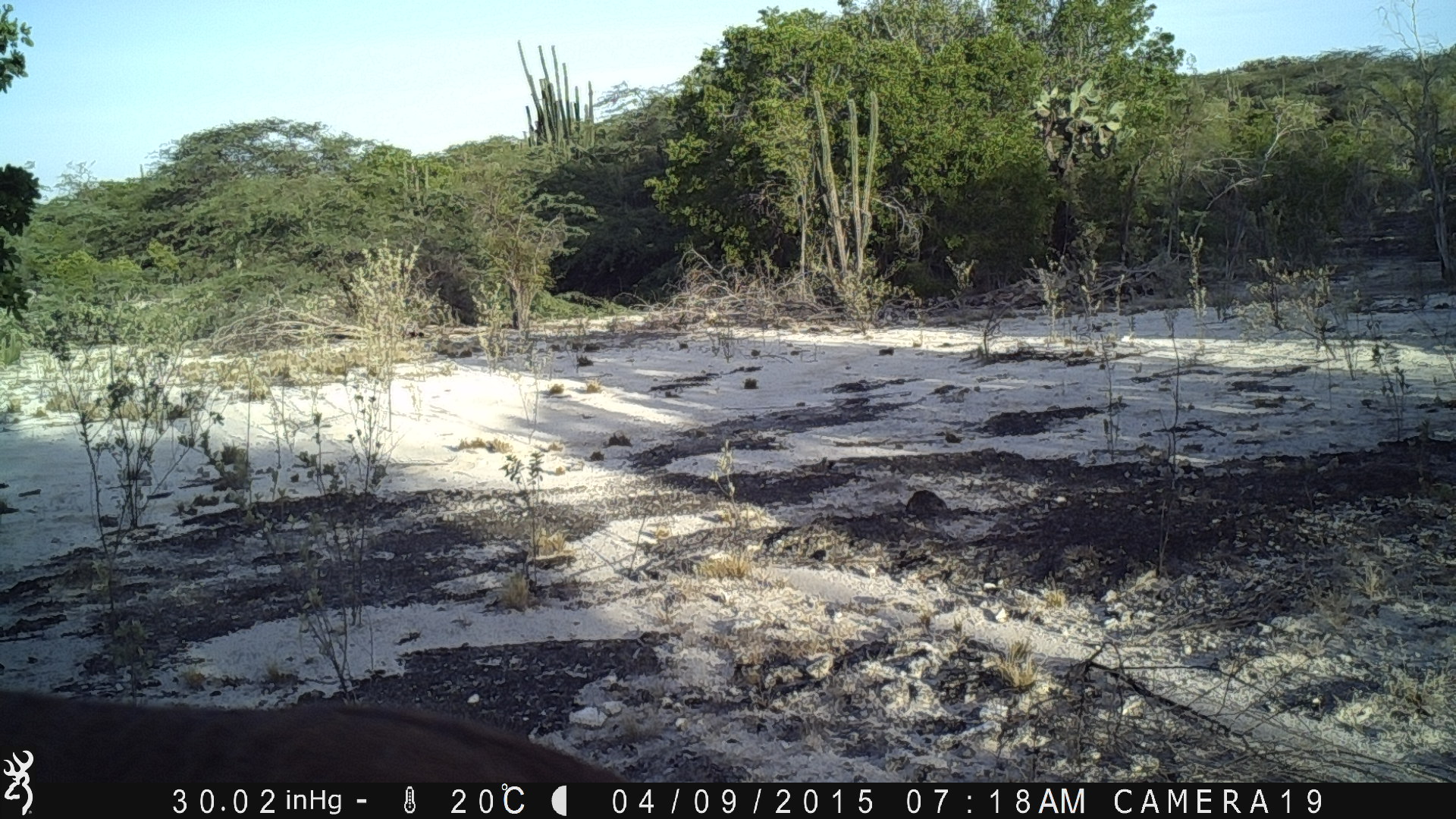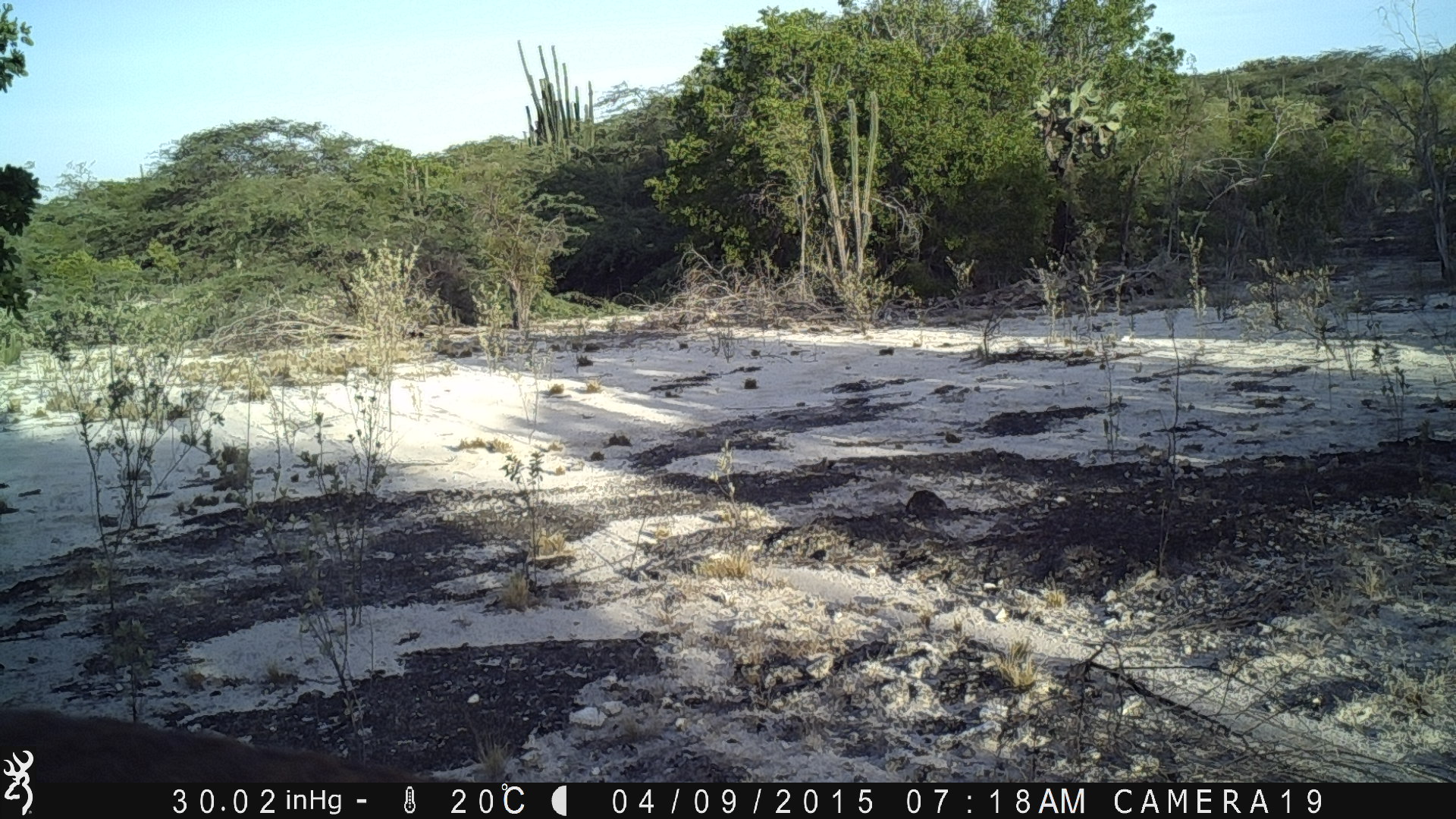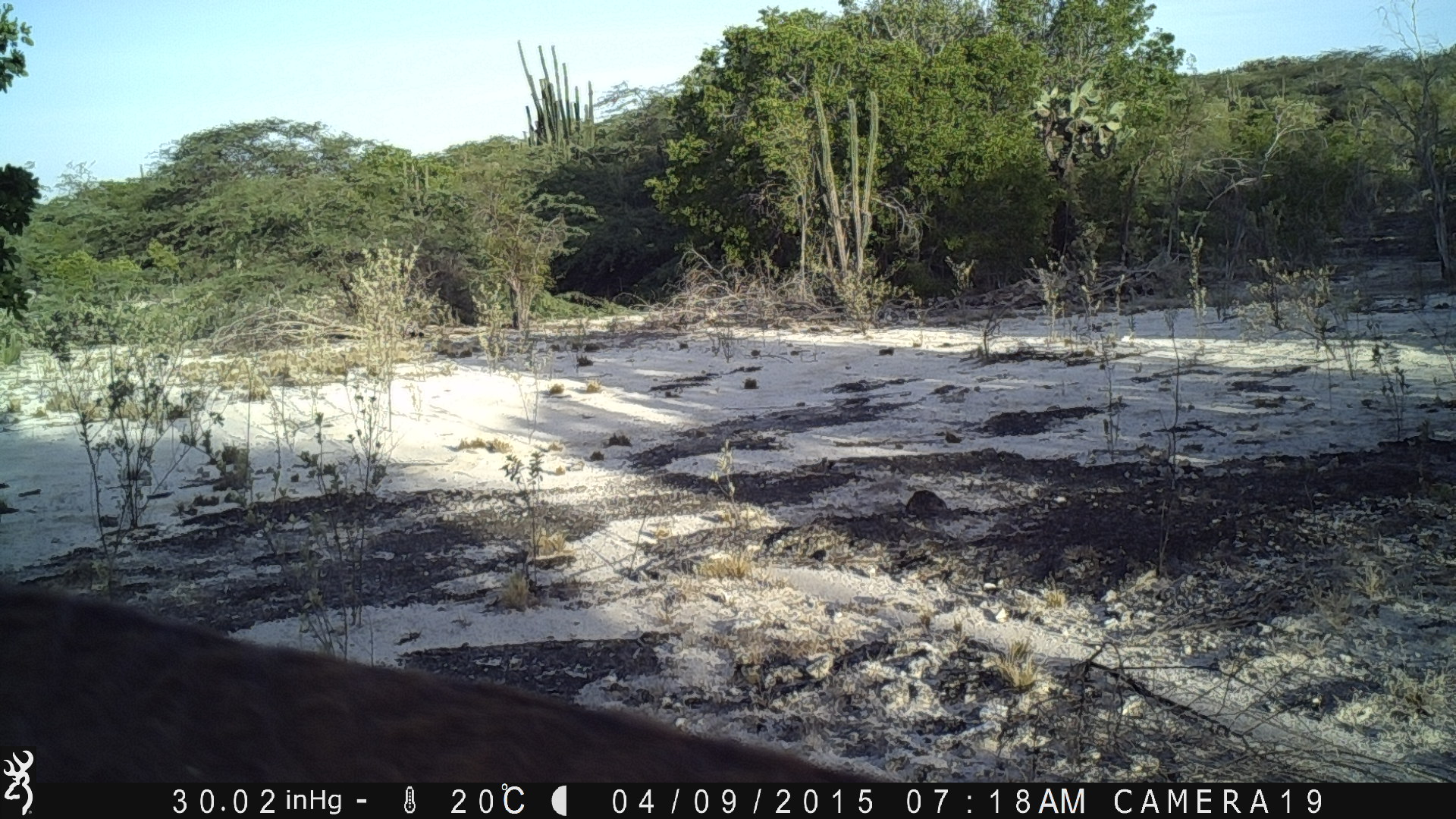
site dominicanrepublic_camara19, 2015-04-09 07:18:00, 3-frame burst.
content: unidentified animal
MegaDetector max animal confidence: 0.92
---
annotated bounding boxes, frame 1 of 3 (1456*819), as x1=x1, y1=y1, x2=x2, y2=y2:
unknown: x1=38, y1=687, x2=638, y2=778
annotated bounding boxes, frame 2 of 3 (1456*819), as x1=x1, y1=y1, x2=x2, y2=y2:
unknown: x1=0, y1=704, x2=518, y2=789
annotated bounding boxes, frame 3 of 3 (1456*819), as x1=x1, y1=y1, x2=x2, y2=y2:
unknown: x1=0, y1=573, x2=976, y2=793